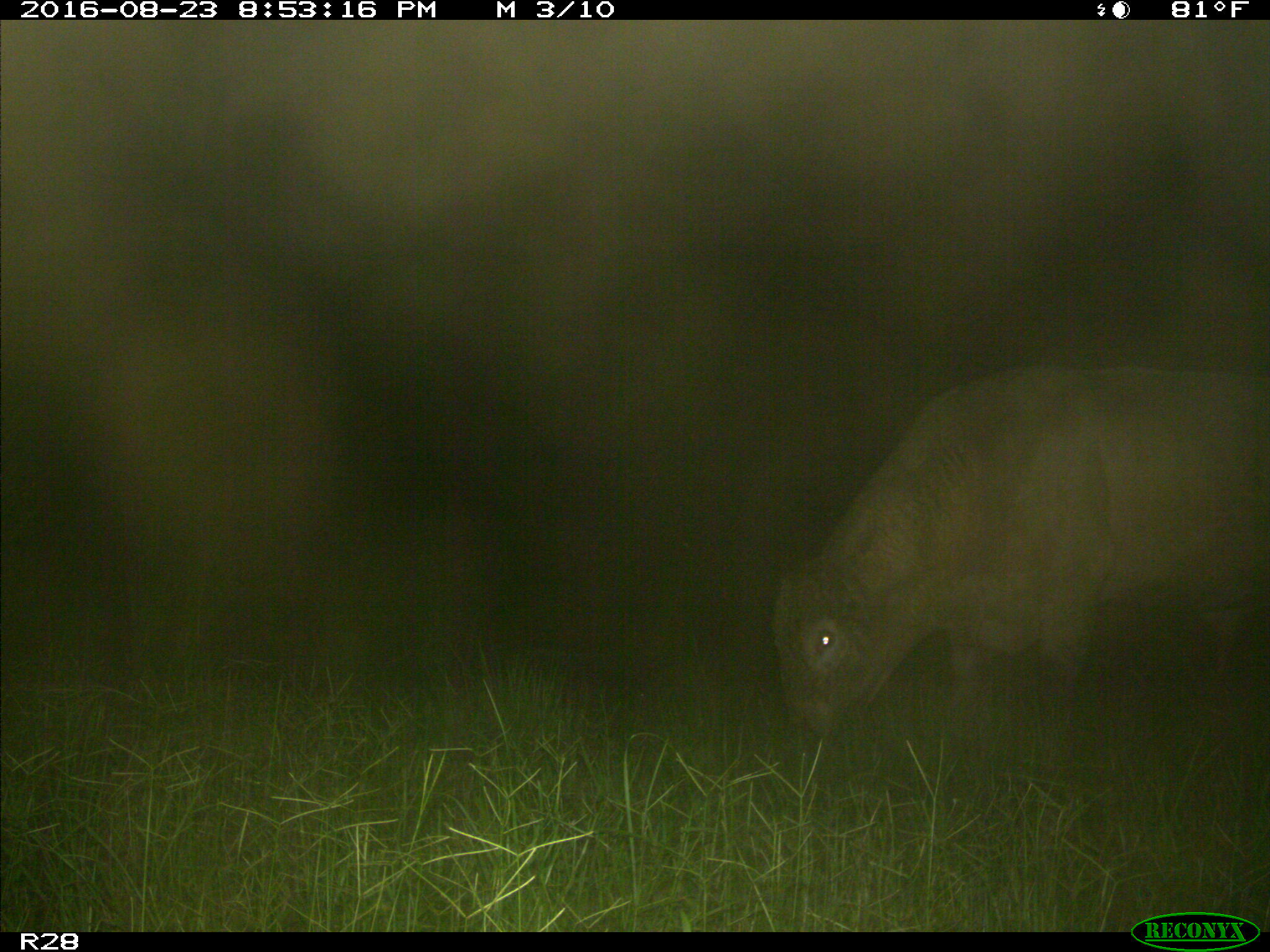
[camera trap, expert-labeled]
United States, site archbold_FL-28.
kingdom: Animalia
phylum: Chordata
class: Mammalia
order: Artiodactyla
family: Bovidae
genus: Bos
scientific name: Bos taurus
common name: domestic cow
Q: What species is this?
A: Bos taurus (domestic cow).